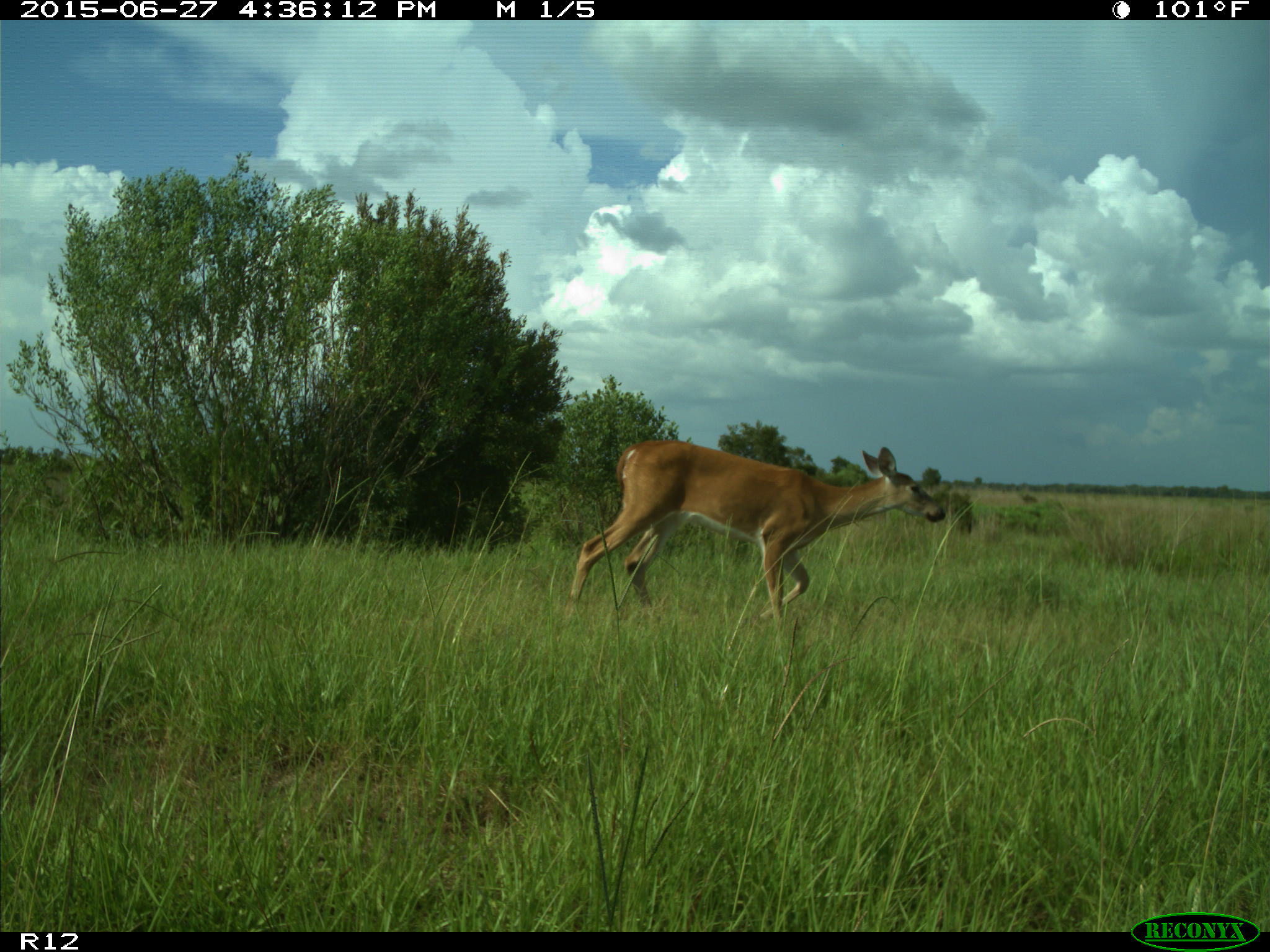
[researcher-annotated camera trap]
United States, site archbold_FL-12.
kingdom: Animalia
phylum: Chordata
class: Mammalia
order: Artiodactyla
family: Cervidae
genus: Odocoileus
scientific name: Odocoileus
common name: deer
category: unidentified deer